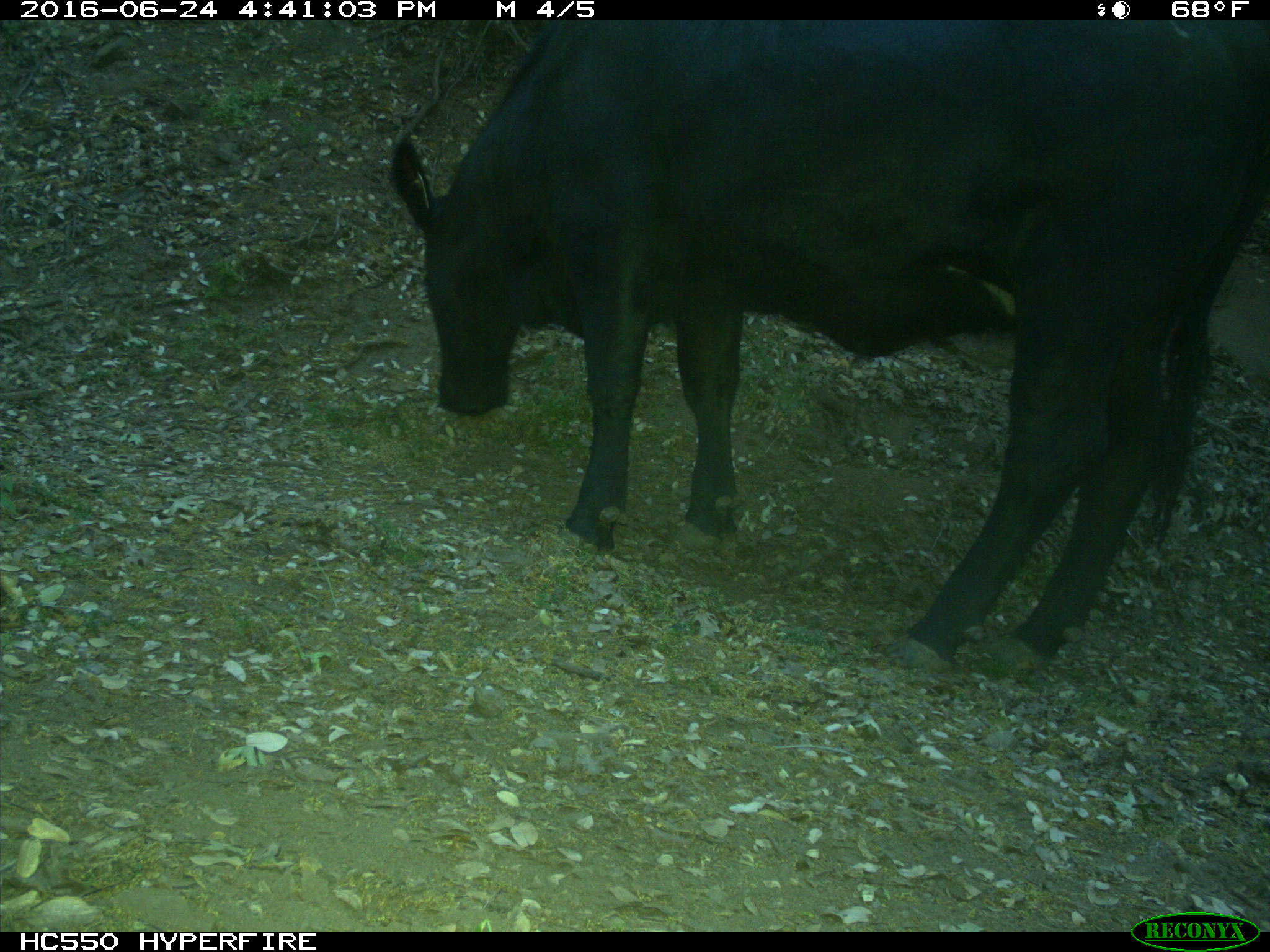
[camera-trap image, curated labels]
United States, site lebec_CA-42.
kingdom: Animalia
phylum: Chordata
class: Mammalia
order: Artiodactyla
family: Bovidae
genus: Bos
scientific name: Bos taurus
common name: domestic cow